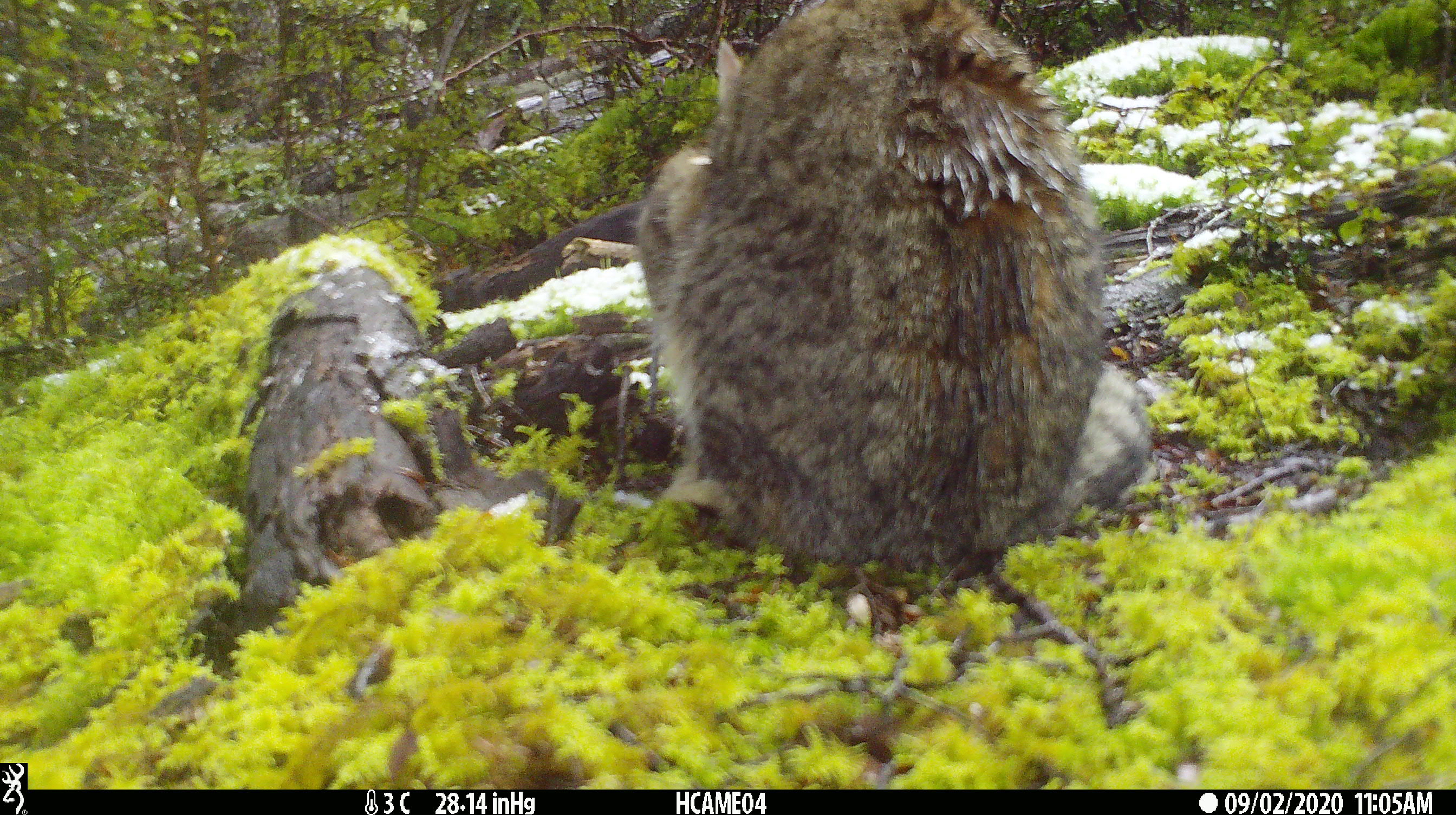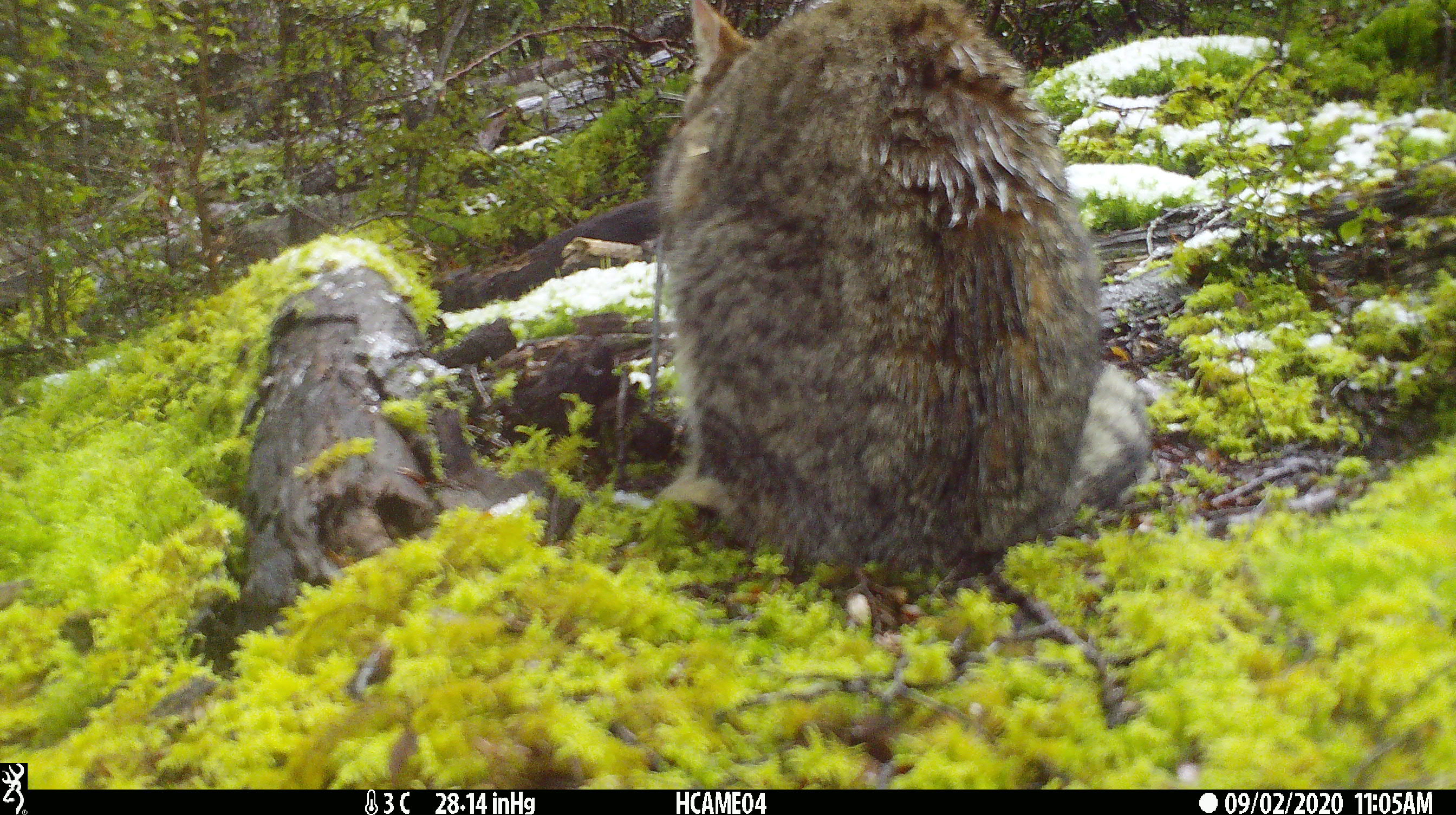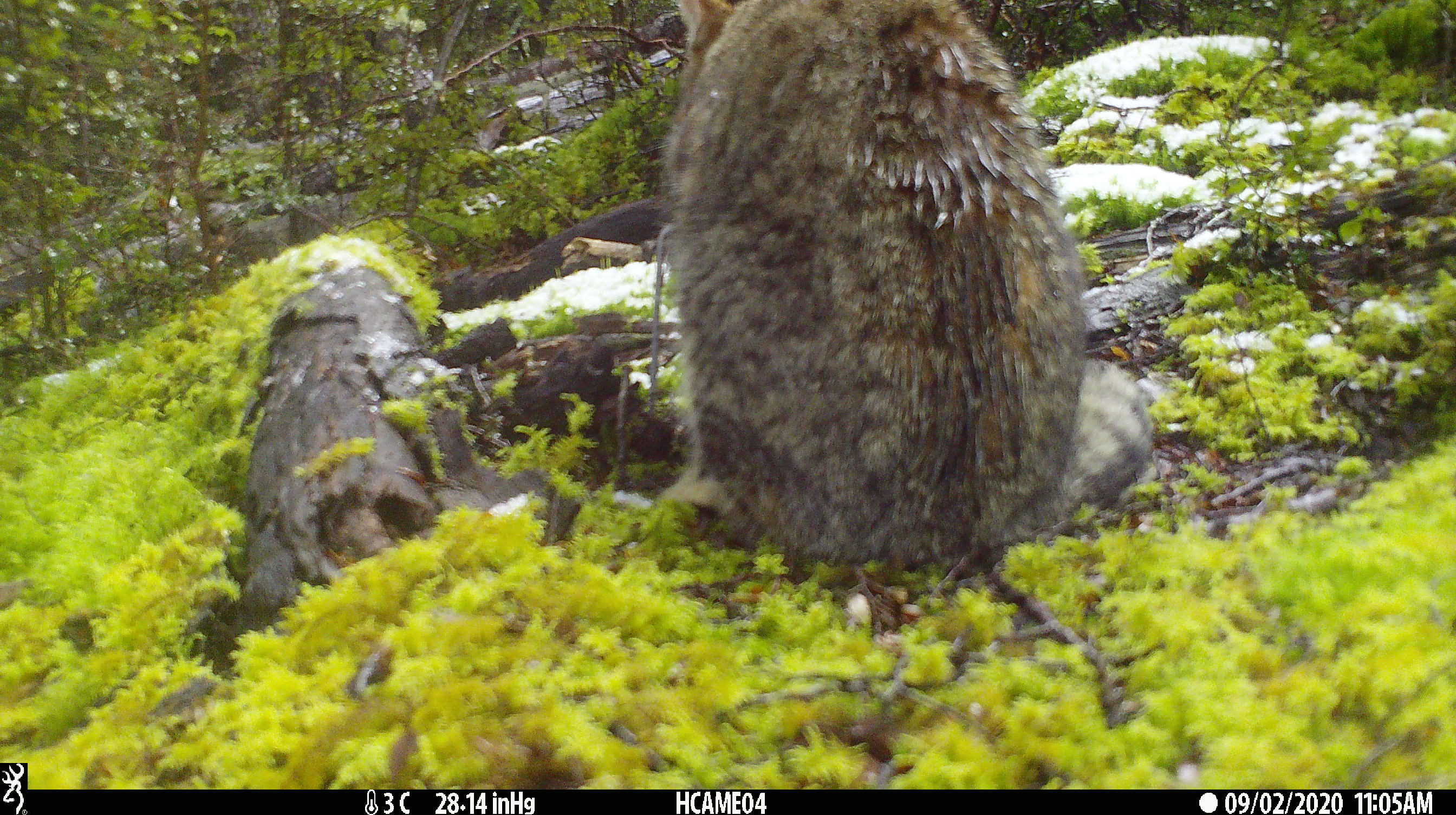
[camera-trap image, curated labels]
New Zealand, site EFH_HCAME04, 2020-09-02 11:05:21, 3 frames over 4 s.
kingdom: Animalia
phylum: Chordata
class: Mammalia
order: Carnivora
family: Felidae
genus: Felis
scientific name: Felis catus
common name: domestic cat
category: cat